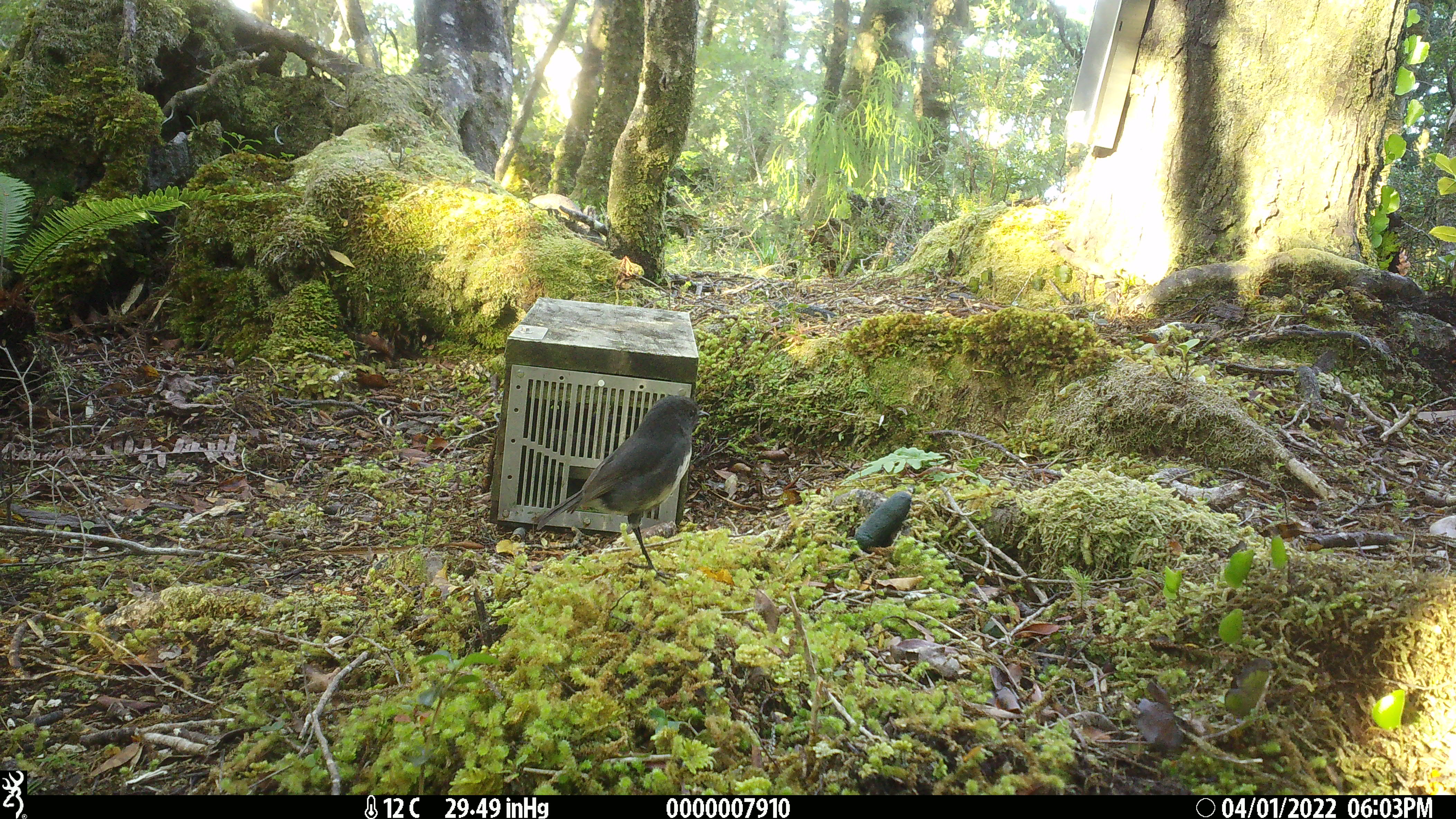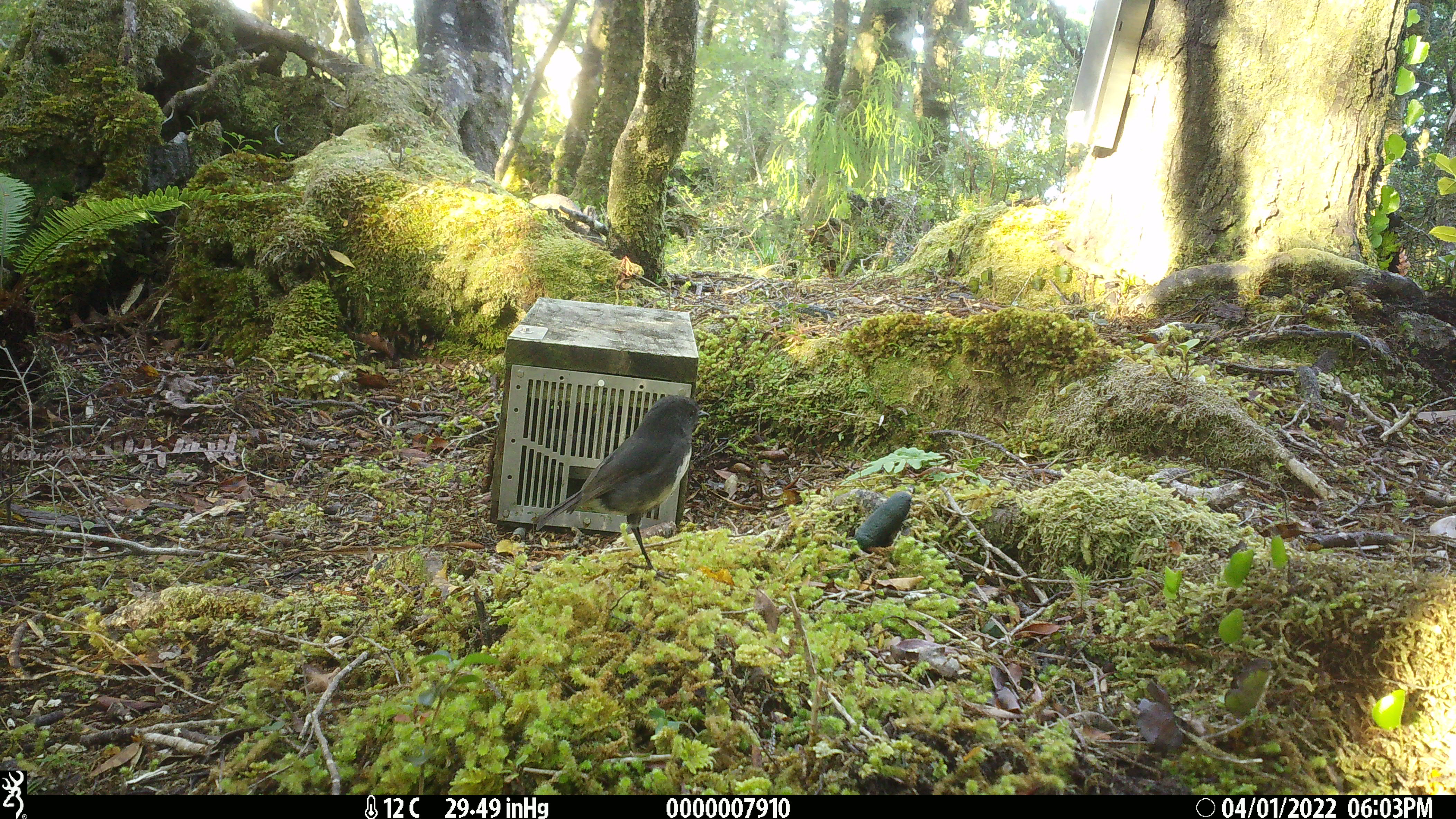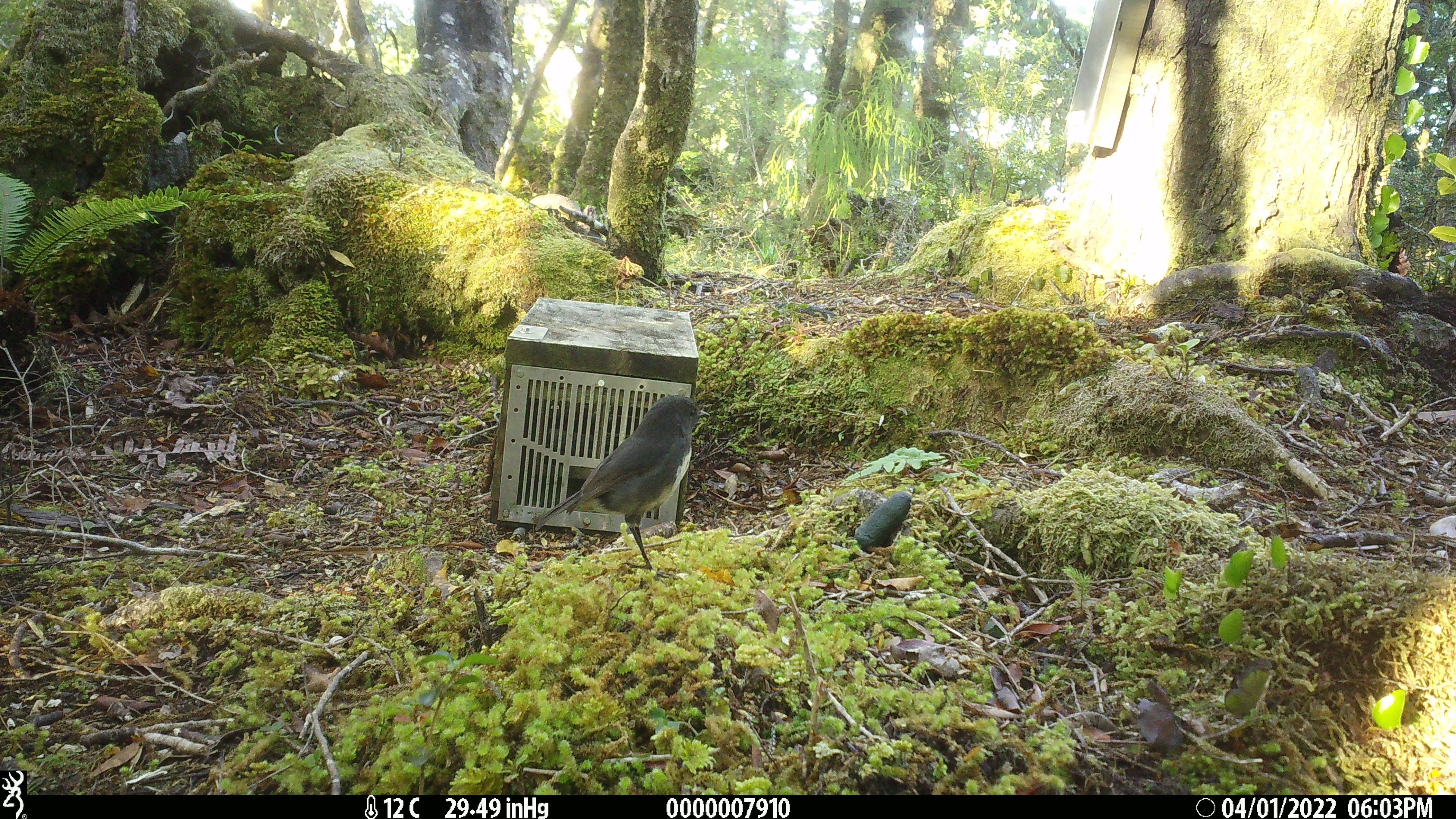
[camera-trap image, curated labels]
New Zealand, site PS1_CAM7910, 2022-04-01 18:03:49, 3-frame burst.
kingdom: Animalia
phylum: Chordata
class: Aves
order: Passeriformes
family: Petroicidae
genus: Petroica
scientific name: Petroica australis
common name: new zealand robin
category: robin